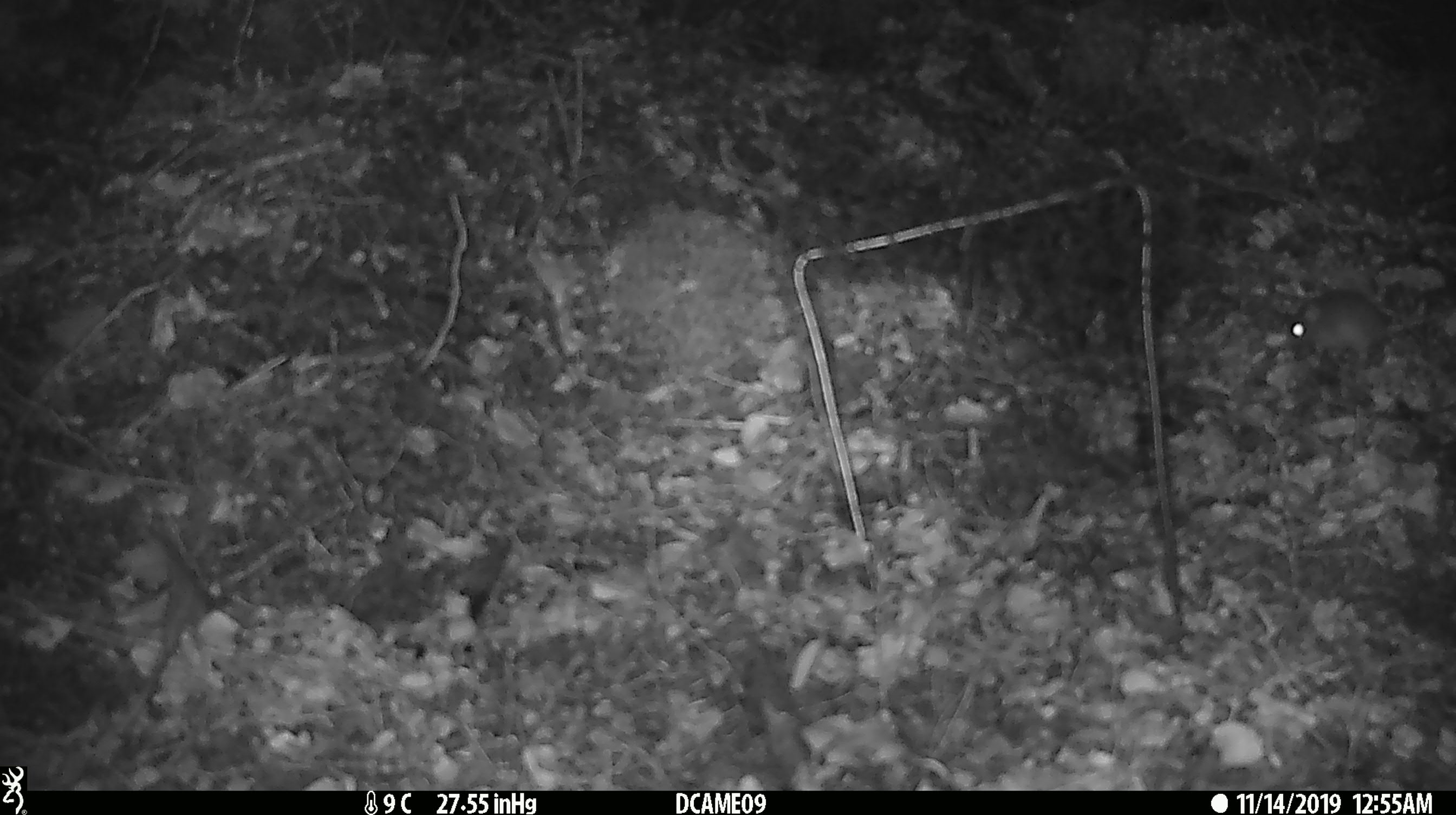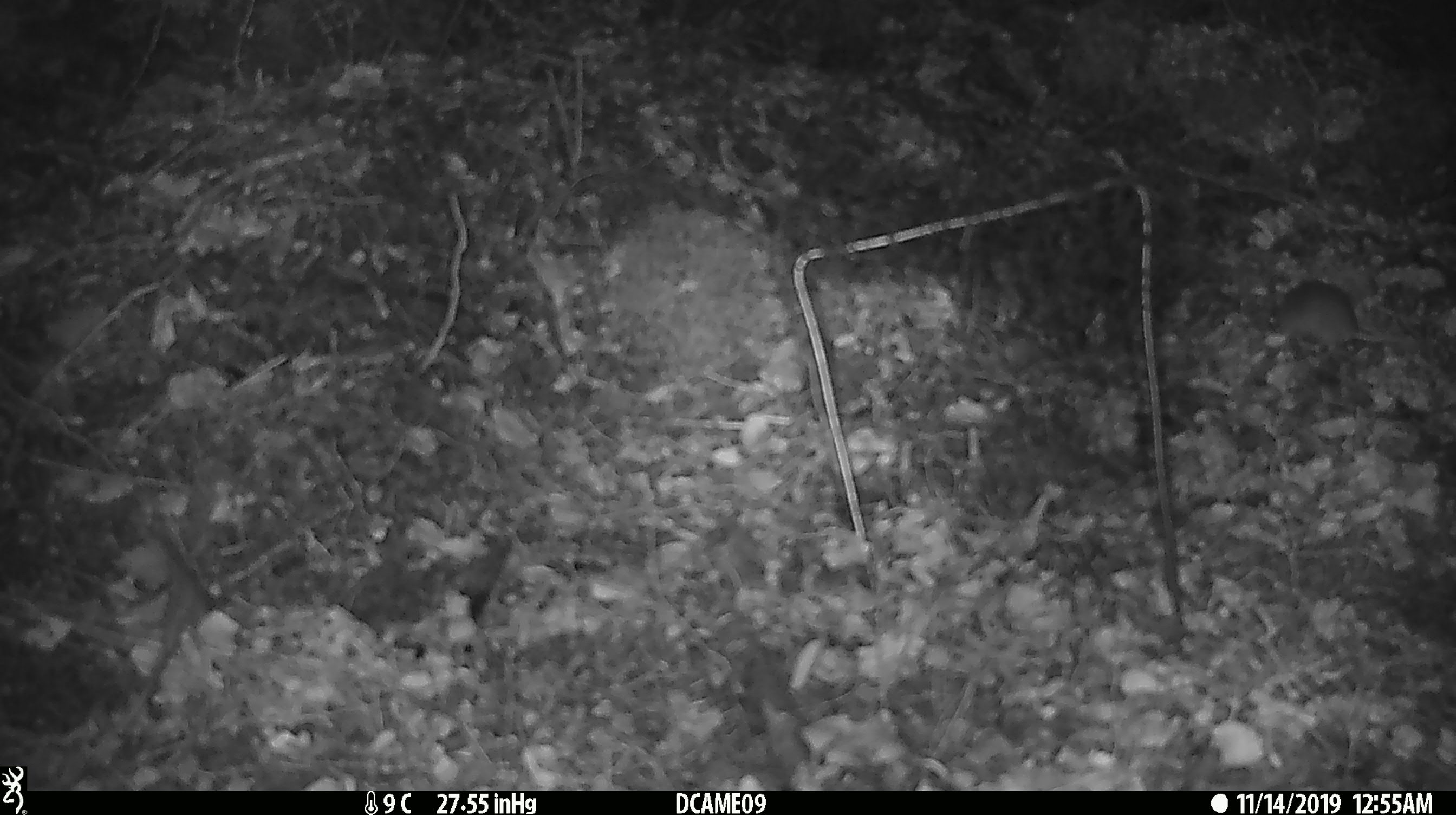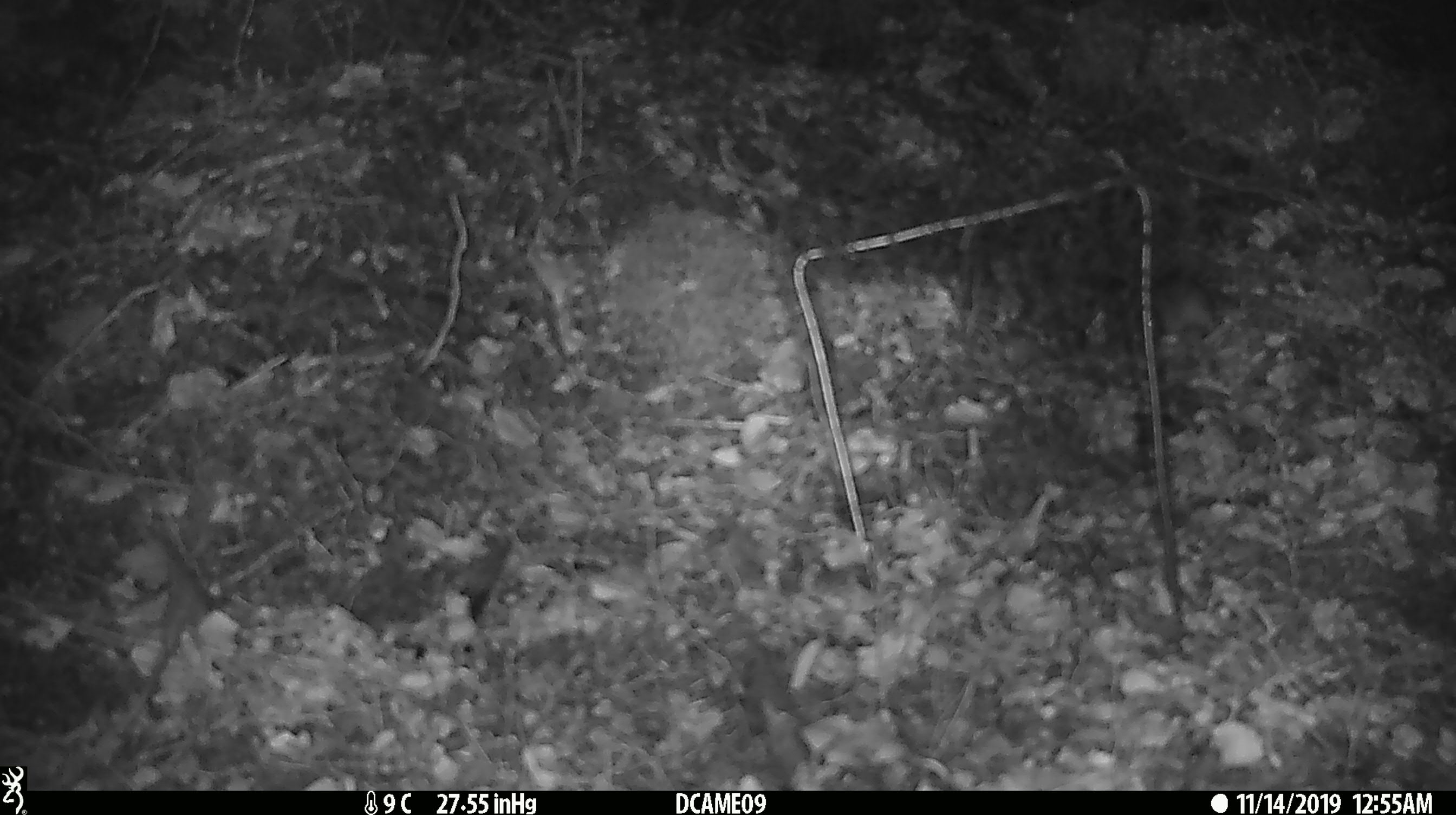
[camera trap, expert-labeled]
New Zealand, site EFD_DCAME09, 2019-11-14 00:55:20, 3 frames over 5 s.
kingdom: Animalia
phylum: Chordata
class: Mammalia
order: Rodentia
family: Muridae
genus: Mus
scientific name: Mus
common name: mouse